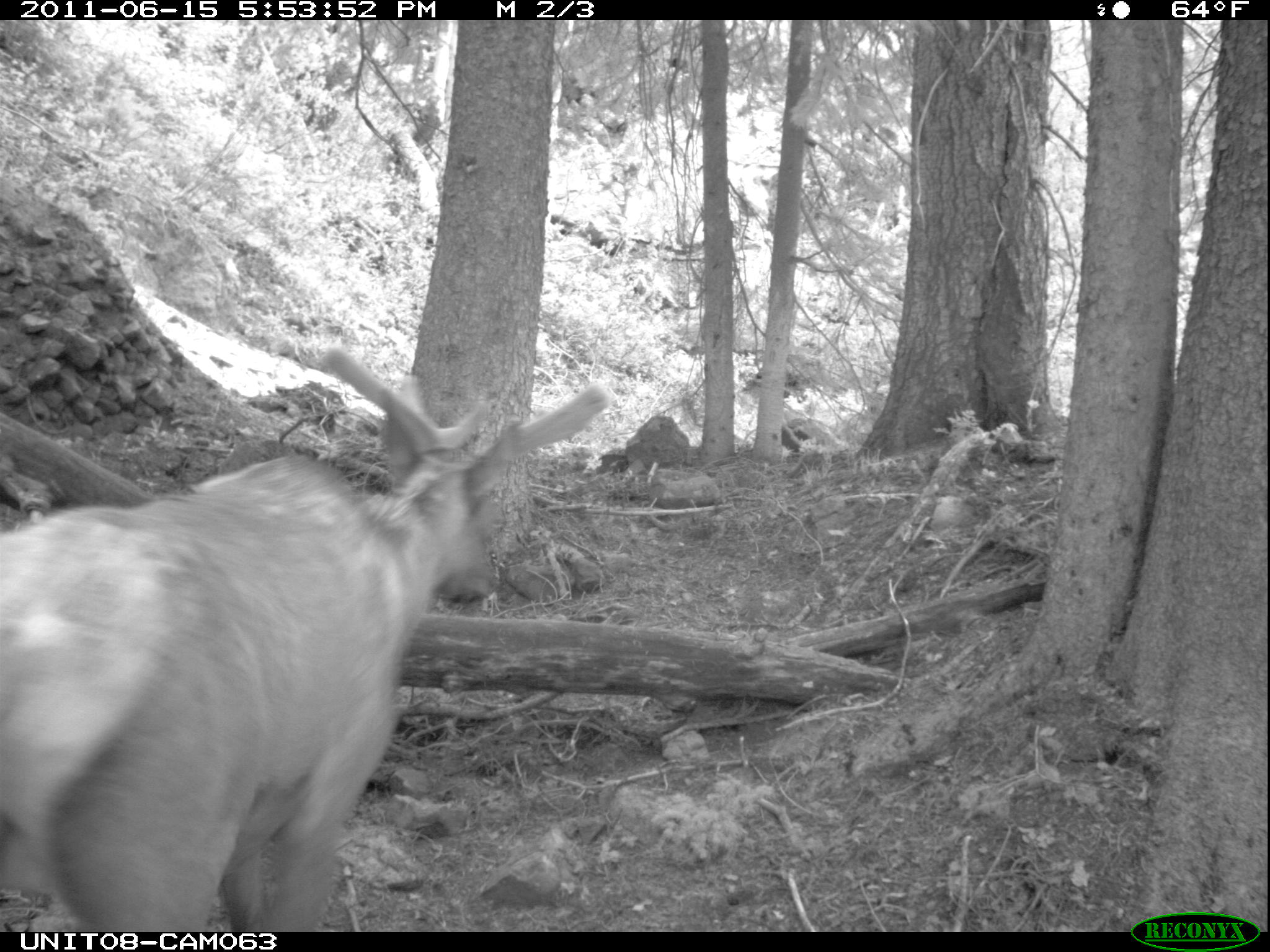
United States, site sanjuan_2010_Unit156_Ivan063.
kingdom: Animalia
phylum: Chordata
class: Mammalia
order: Artiodactyla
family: Cervidae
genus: Cervus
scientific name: Cervus elaphus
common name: red deer